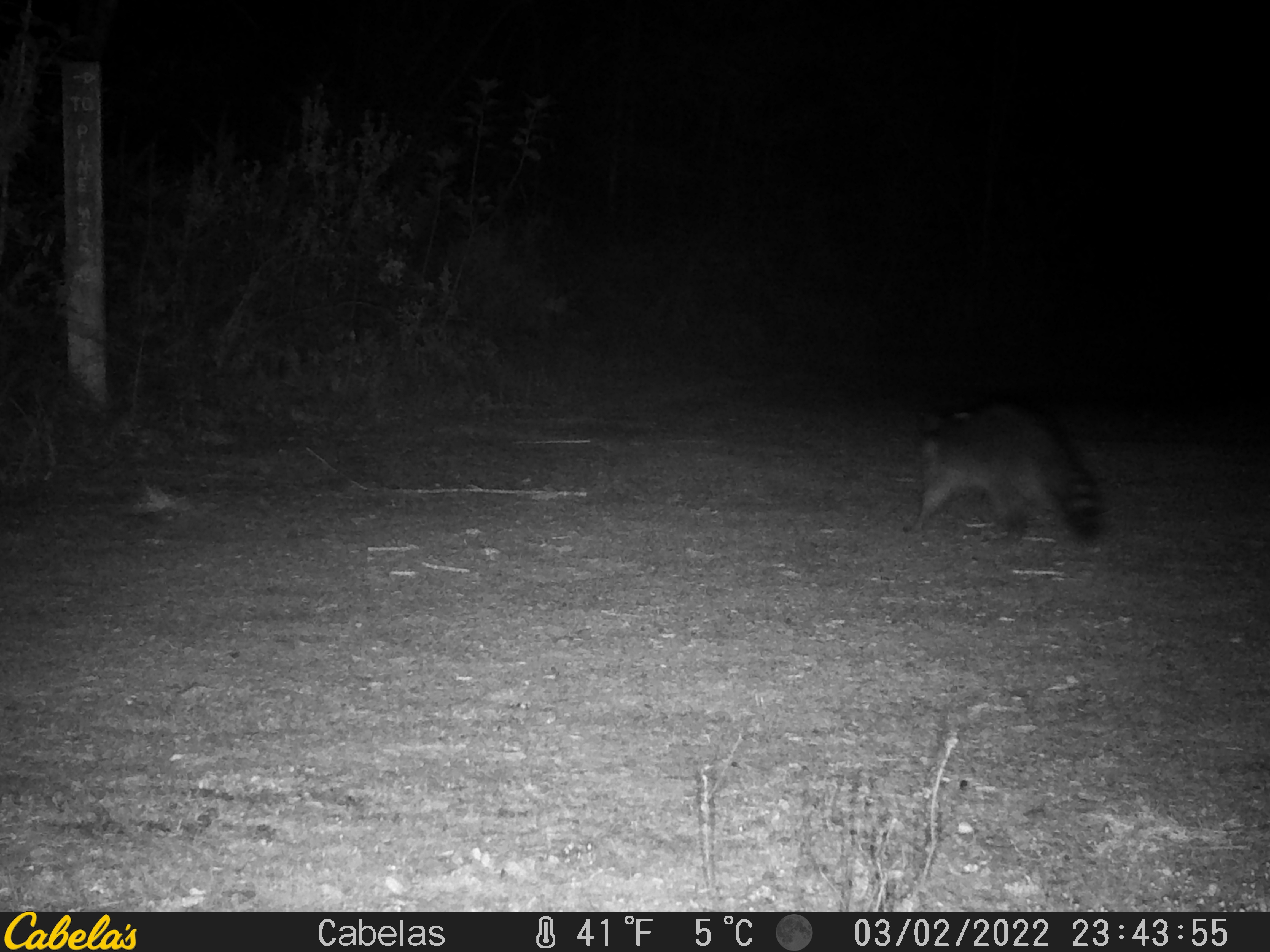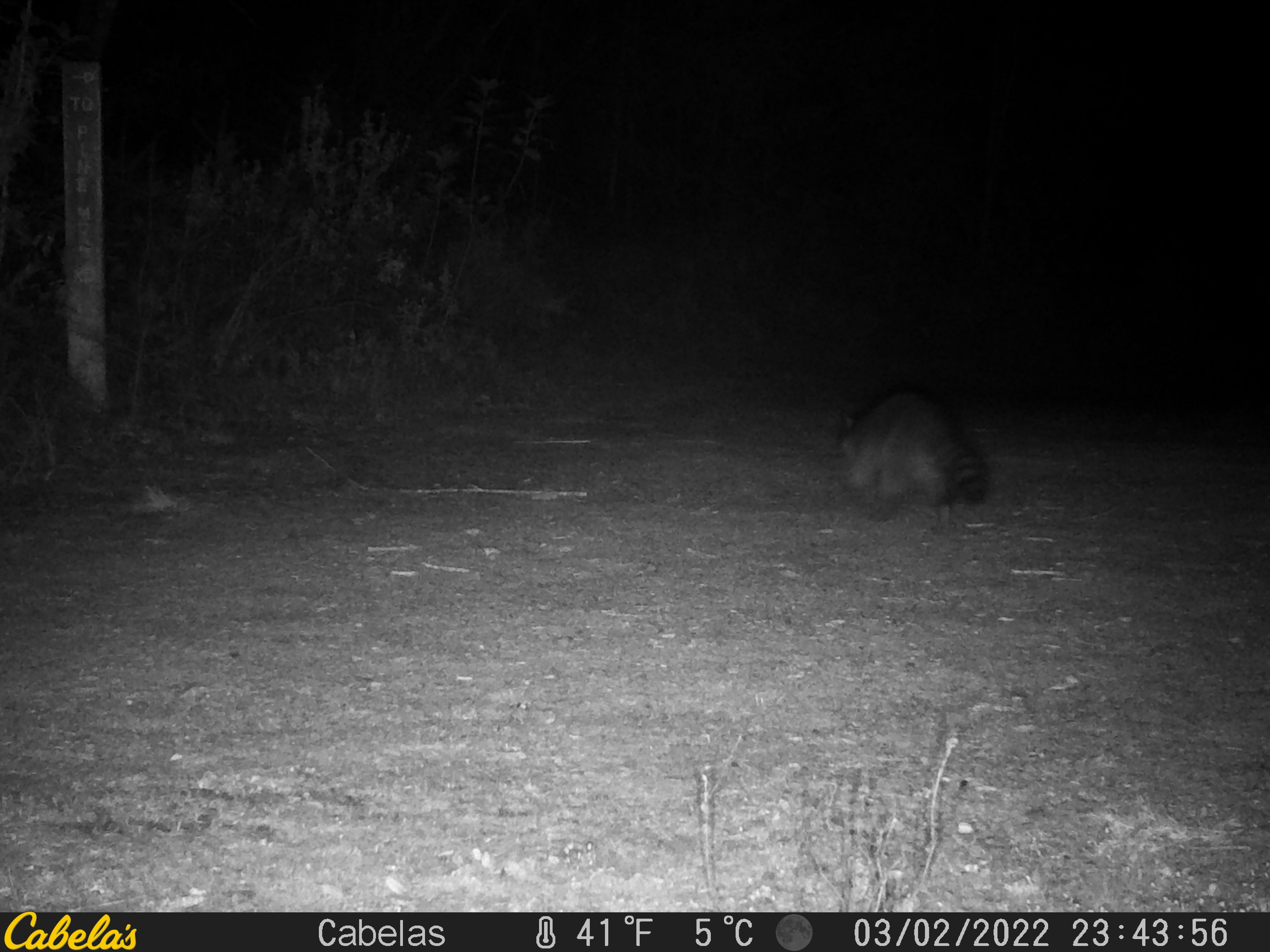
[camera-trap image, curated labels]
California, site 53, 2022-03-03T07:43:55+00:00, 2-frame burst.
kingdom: Animalia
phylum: Chordata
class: Mammalia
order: Carnivora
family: Procyonidae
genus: Procyon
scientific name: Procyon lotor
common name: raccoon